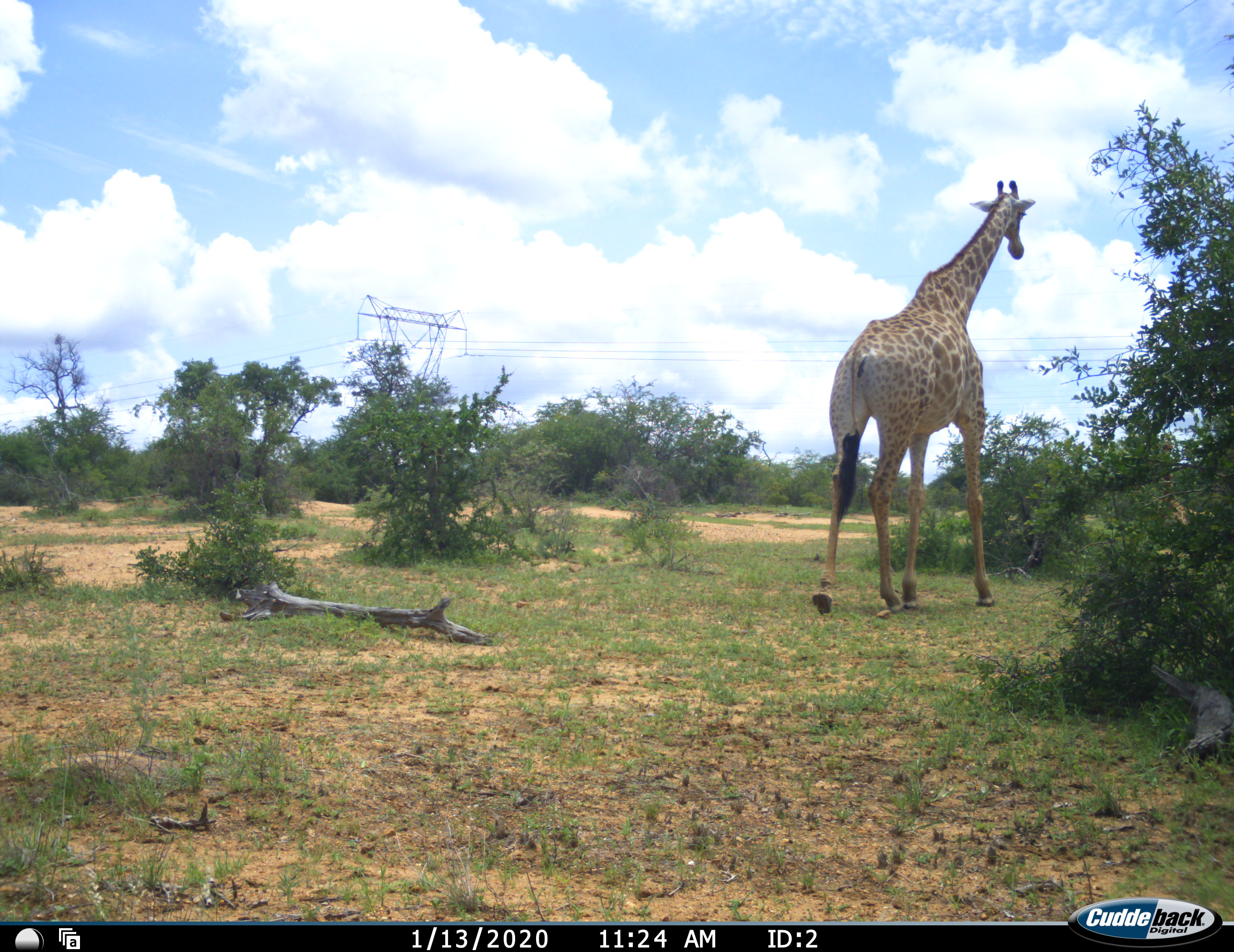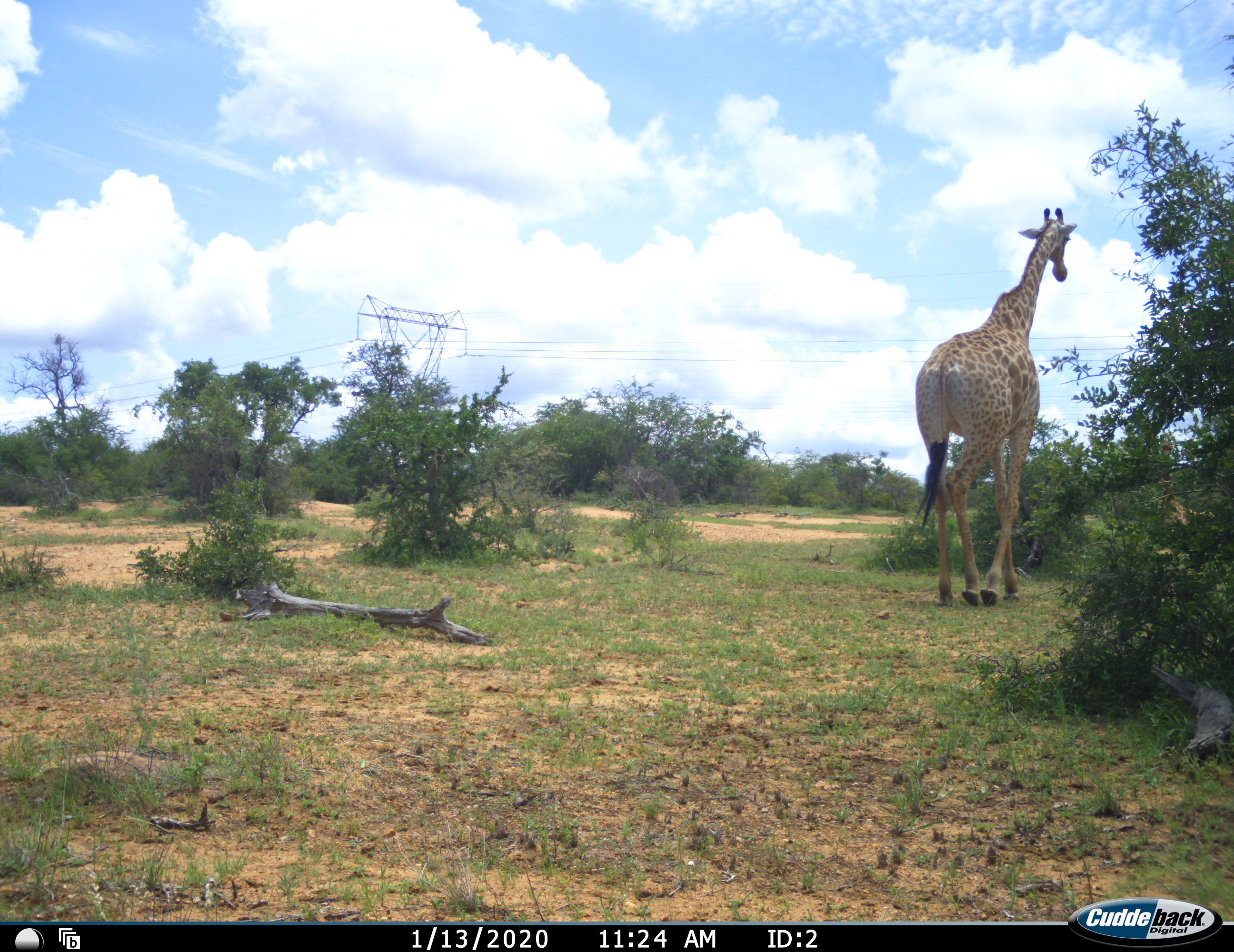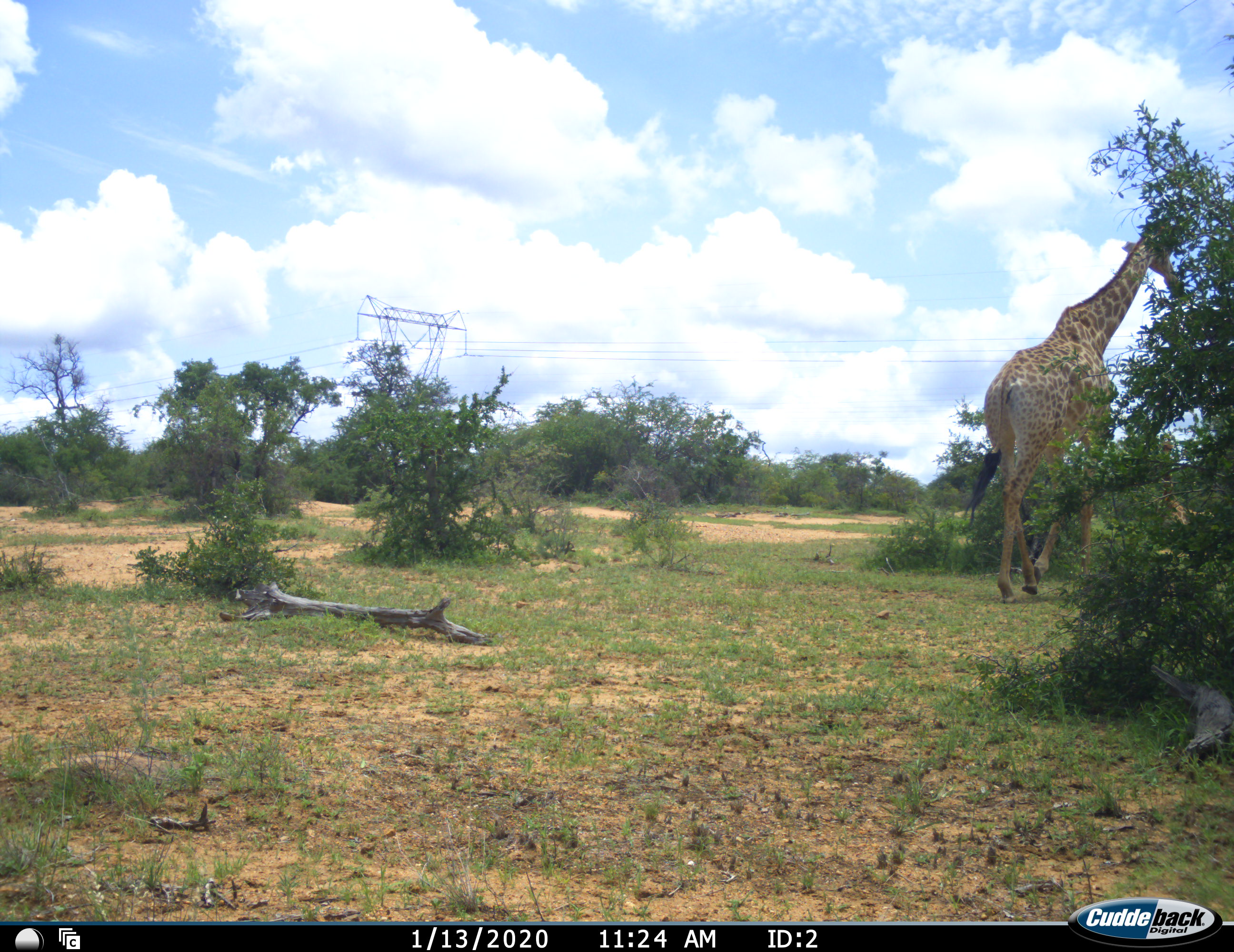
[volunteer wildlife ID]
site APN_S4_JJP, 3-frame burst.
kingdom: Animalia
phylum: Chordata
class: Mammalia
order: Artiodactyla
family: Giraffidae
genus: Giraffa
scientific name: Giraffa camelopardalis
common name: giraffe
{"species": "giraffe (Giraffa camelopardalis)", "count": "1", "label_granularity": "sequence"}